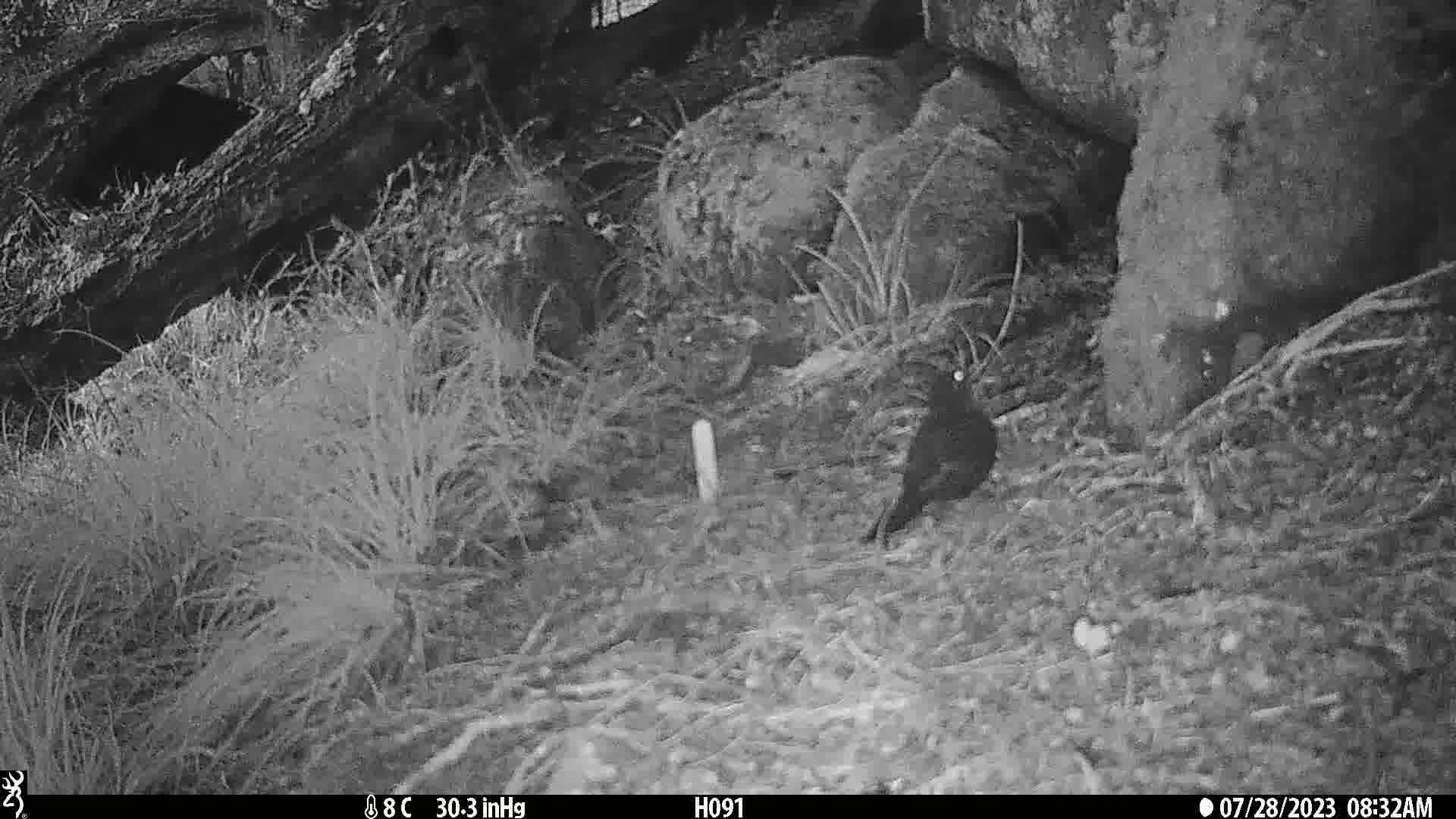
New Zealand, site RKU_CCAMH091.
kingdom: Animalia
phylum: Chordata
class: Aves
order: Passeriformes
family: Turdidae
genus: Turdus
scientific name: Turdus merula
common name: eurasian blackbird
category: blackbird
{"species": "blackbird (eurasian blackbird) (Turdus merula)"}